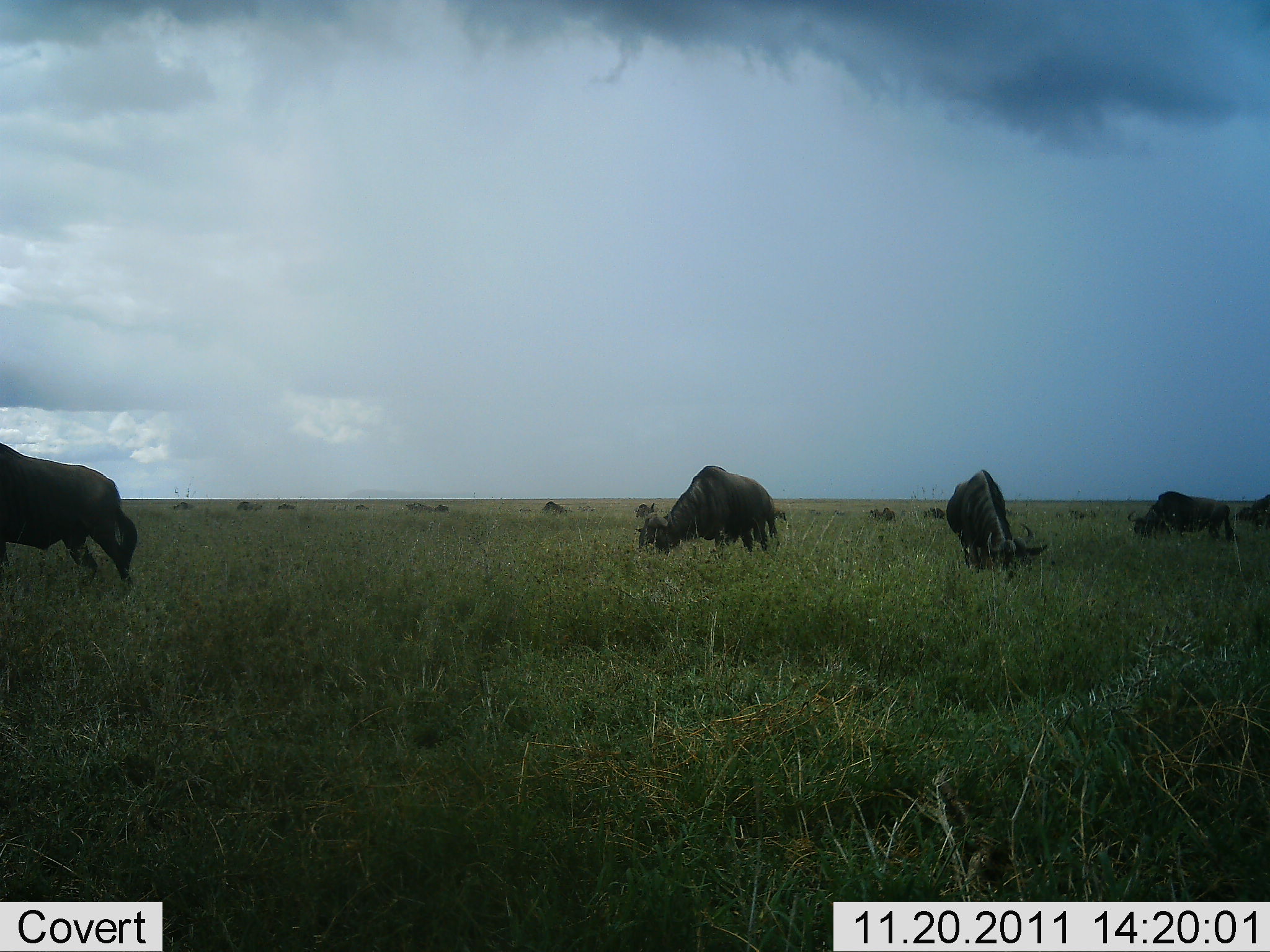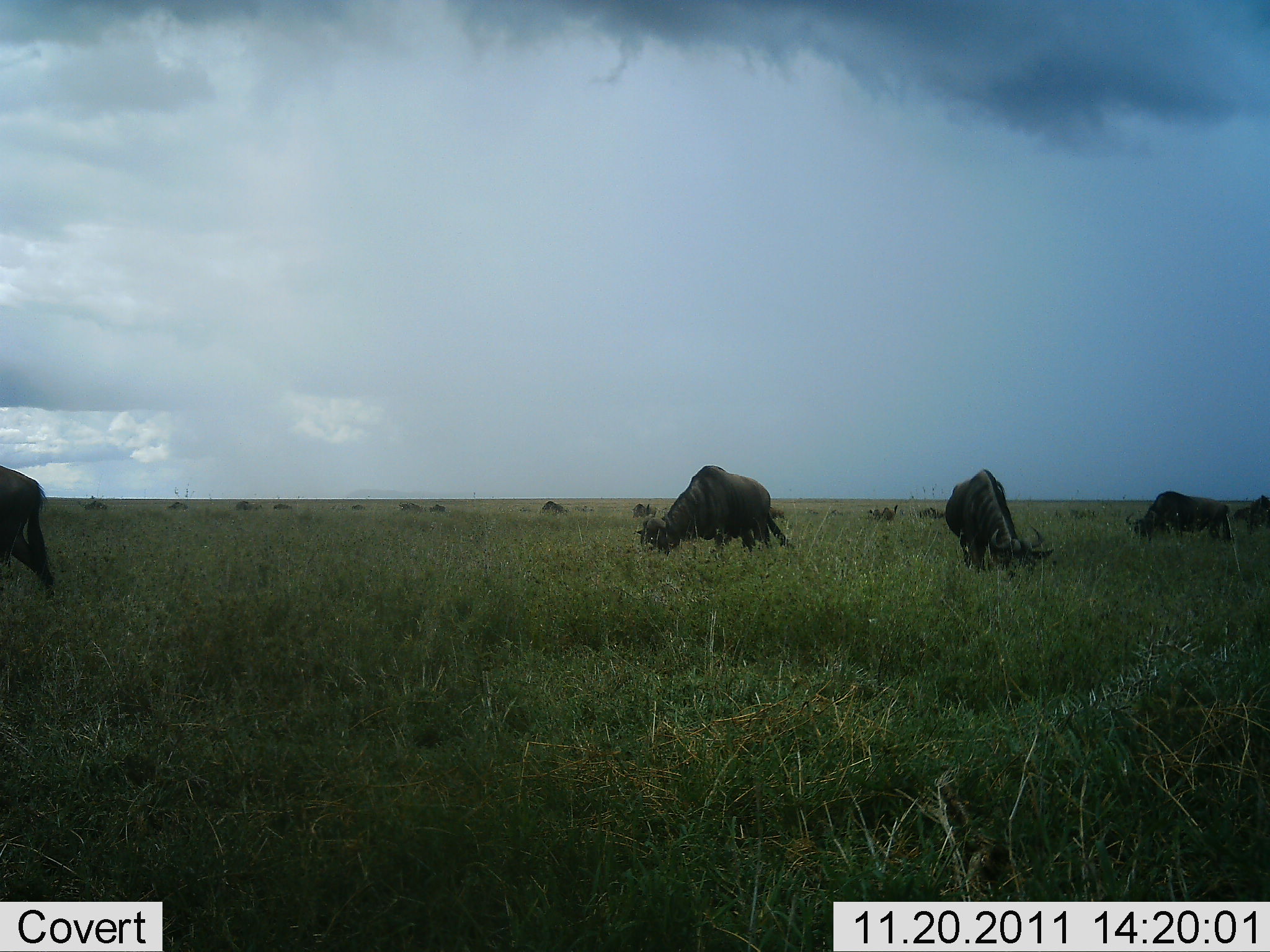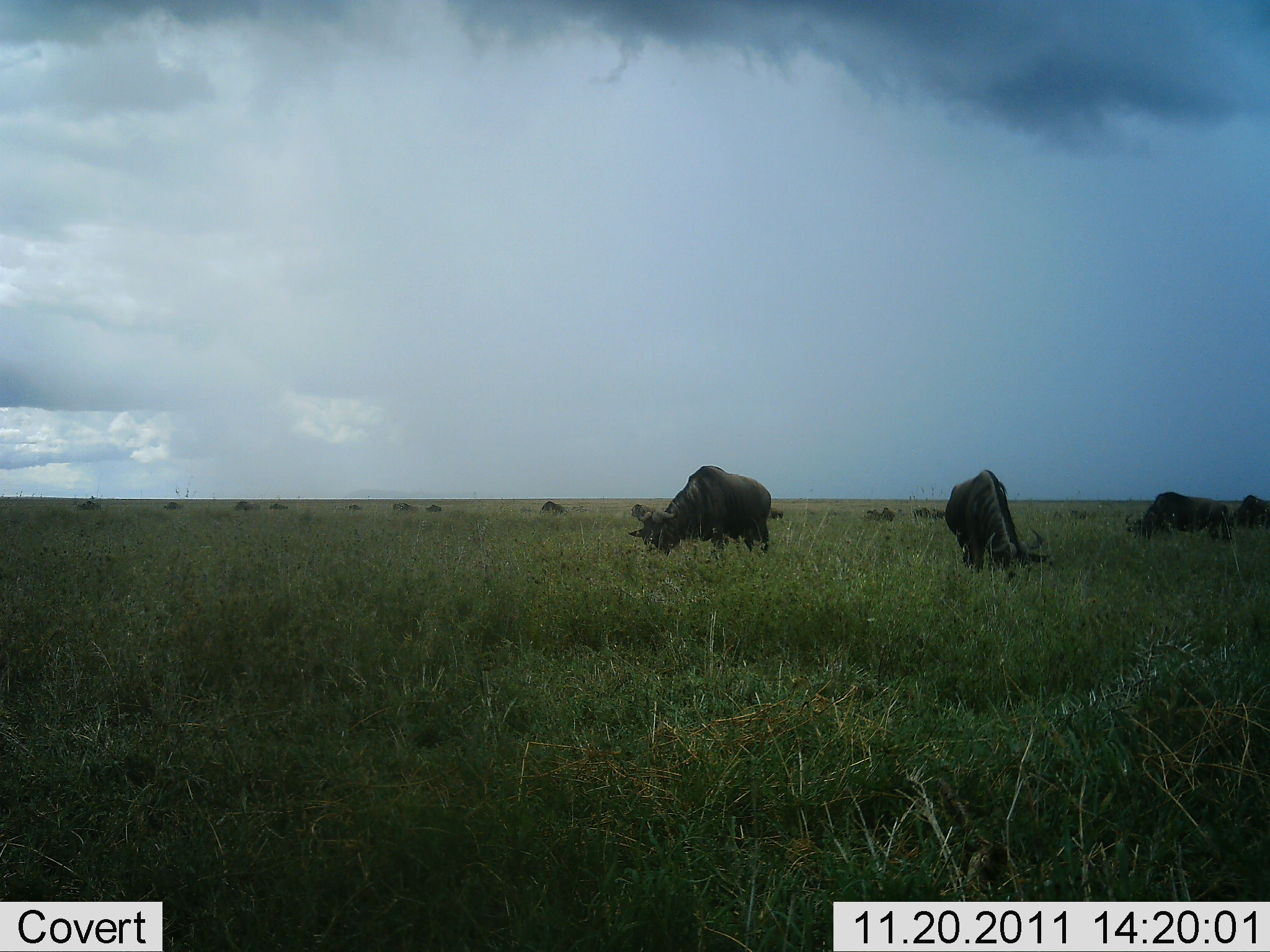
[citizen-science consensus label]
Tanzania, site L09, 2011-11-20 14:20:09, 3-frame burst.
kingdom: Animalia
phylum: Chordata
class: Mammalia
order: Artiodactyla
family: Bovidae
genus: Connochaetes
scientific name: Connochaetes taurinus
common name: blue wildebeest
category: wildebeest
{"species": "wildebeest (blue wildebeest) (Connochaetes taurinus)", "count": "11-50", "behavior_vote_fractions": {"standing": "36%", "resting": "0%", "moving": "45%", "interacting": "0%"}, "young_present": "0%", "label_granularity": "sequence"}